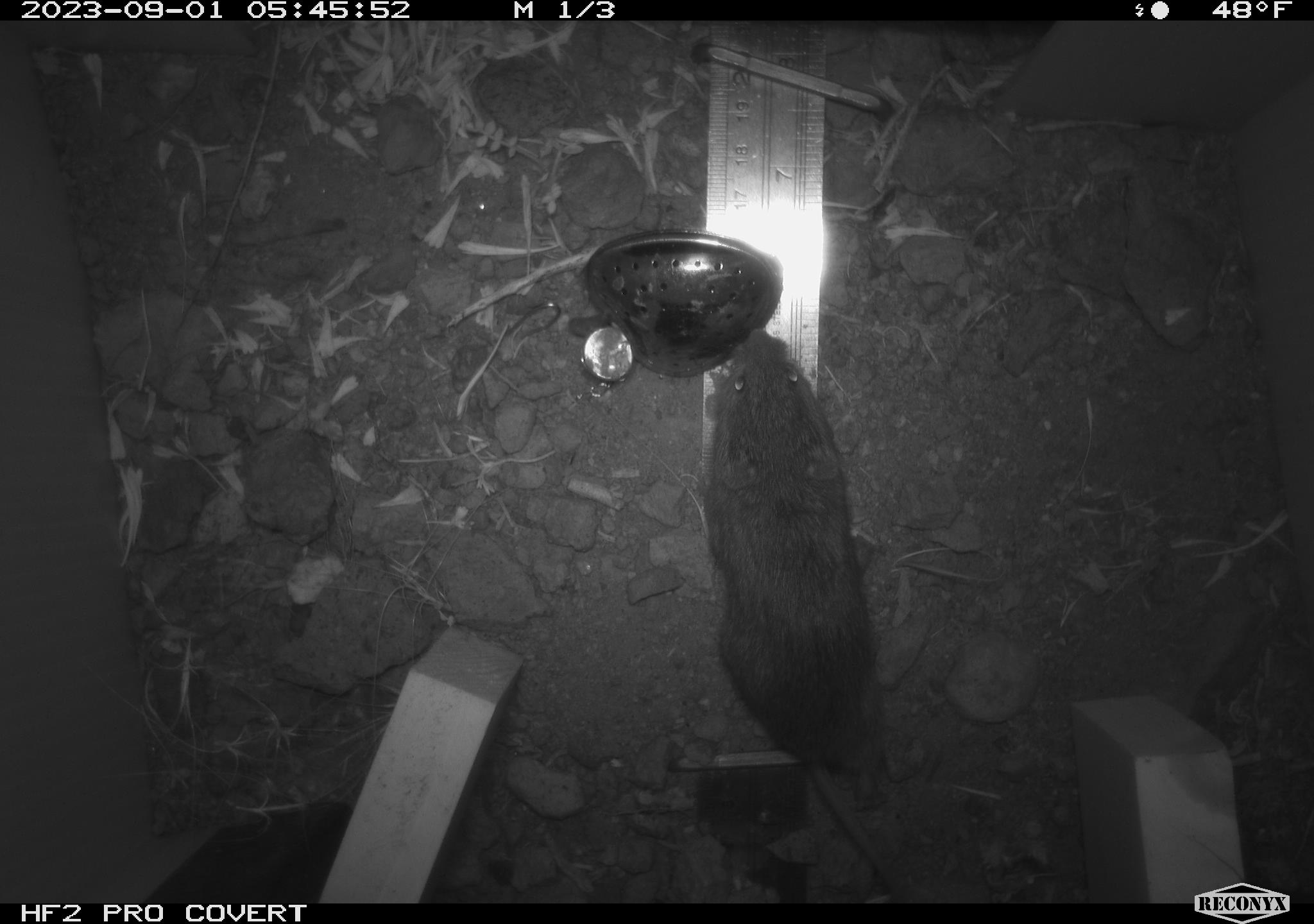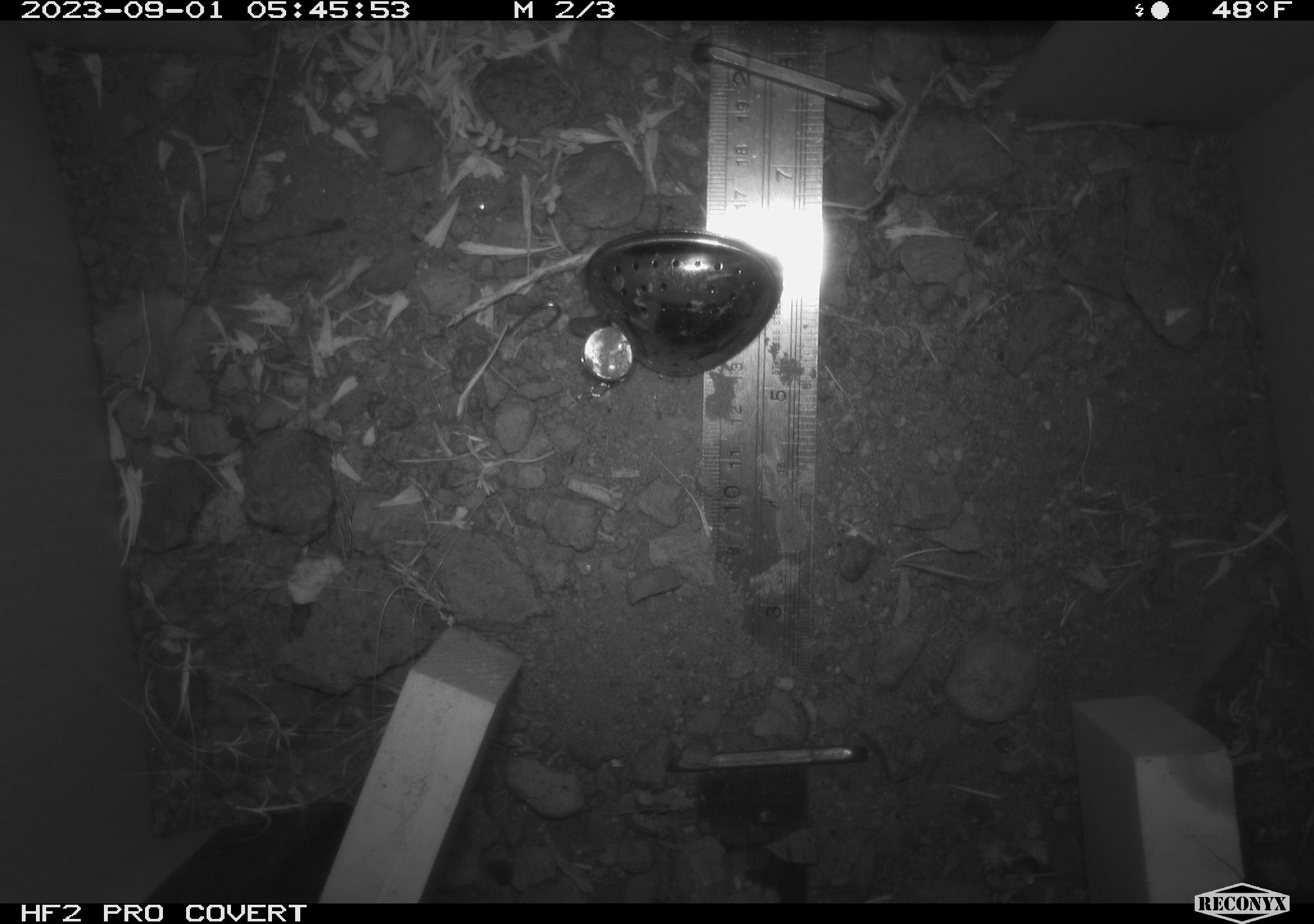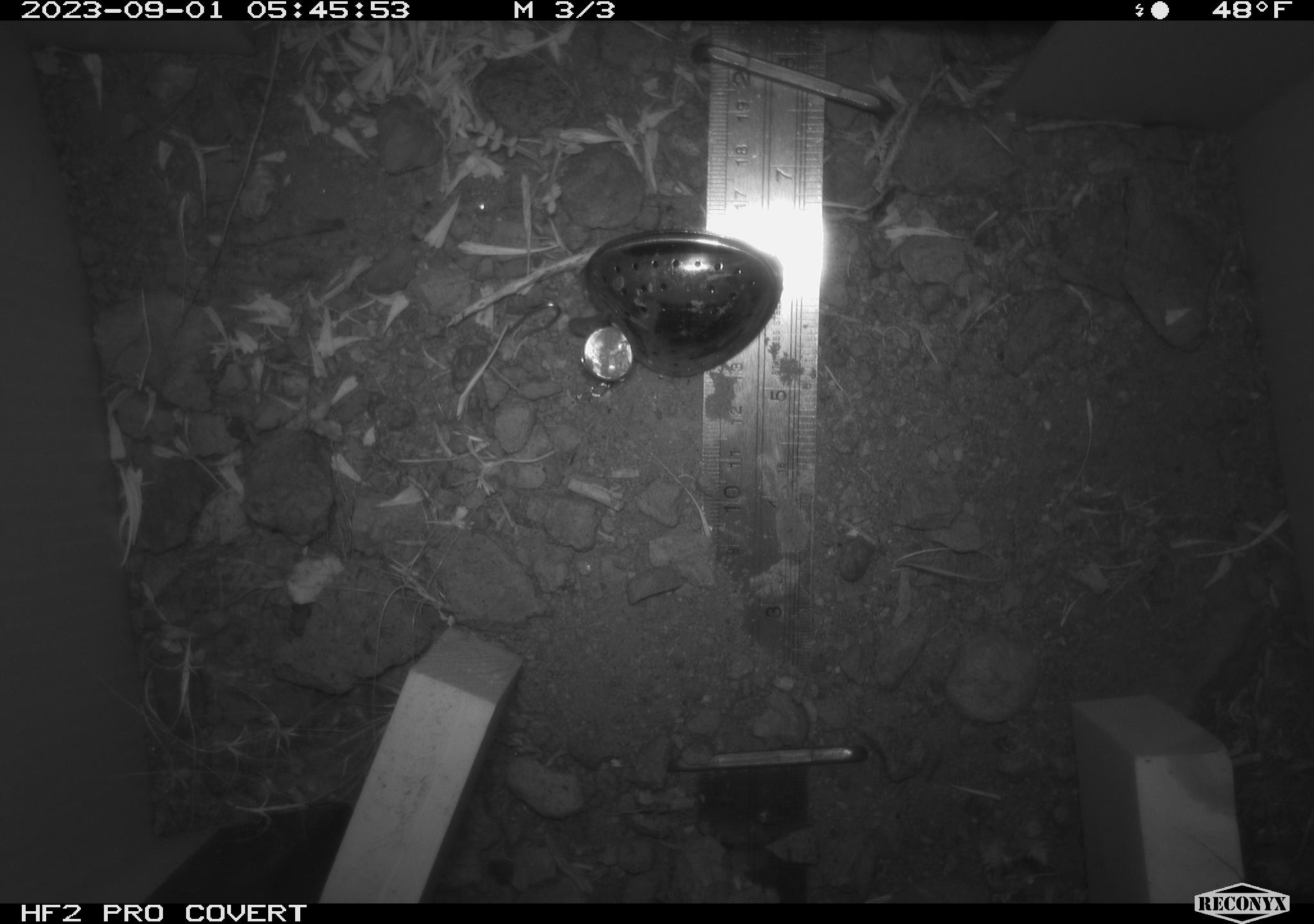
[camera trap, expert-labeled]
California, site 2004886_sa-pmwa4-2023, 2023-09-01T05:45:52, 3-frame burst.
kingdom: Animalia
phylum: Chordata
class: Mammalia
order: Rodentia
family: Cricetidae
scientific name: Cricetidae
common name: hamsters, voles, lemmings, and allies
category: cricetidae family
Cricetidae family (hamsters, voles, lemmings, and allies) (Cricetidae).